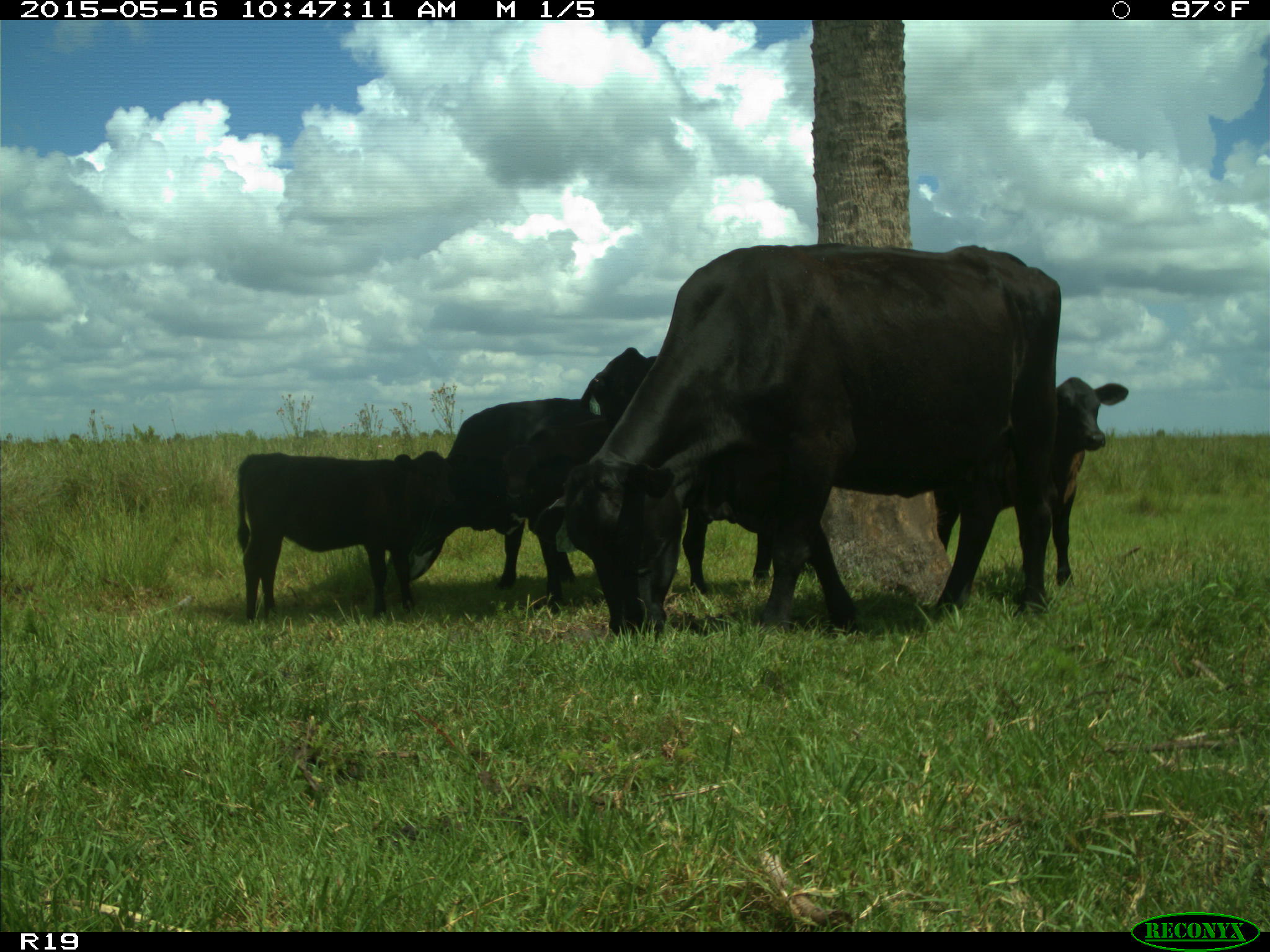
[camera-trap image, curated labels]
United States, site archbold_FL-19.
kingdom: Animalia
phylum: Chordata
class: Mammalia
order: Artiodactyla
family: Bovidae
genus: Bos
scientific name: Bos taurus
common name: domestic cow